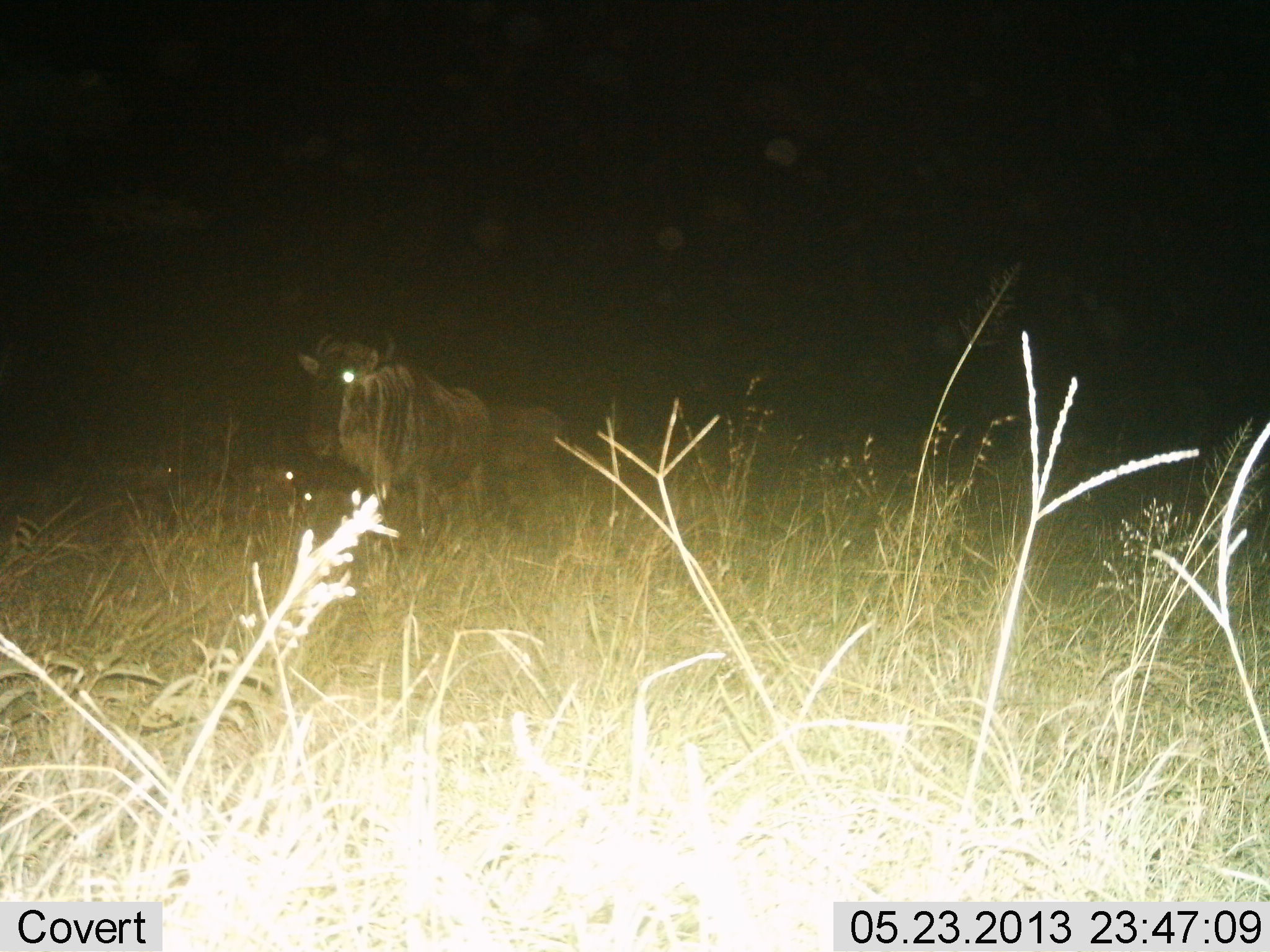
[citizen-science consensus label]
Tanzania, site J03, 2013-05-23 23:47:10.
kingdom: Animalia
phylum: Chordata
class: Mammalia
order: Artiodactyla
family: Bovidae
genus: Connochaetes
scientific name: Connochaetes taurinus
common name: blue wildebeest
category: wildebeest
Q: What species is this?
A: Wildebeest (blue wildebeest) (Connochaetes taurinus).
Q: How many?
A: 2.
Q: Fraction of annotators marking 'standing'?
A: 88%.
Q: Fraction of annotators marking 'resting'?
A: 0%.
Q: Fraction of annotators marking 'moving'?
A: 12%.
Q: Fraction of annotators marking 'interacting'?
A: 0%.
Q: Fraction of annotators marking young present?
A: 0%.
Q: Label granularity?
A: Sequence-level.